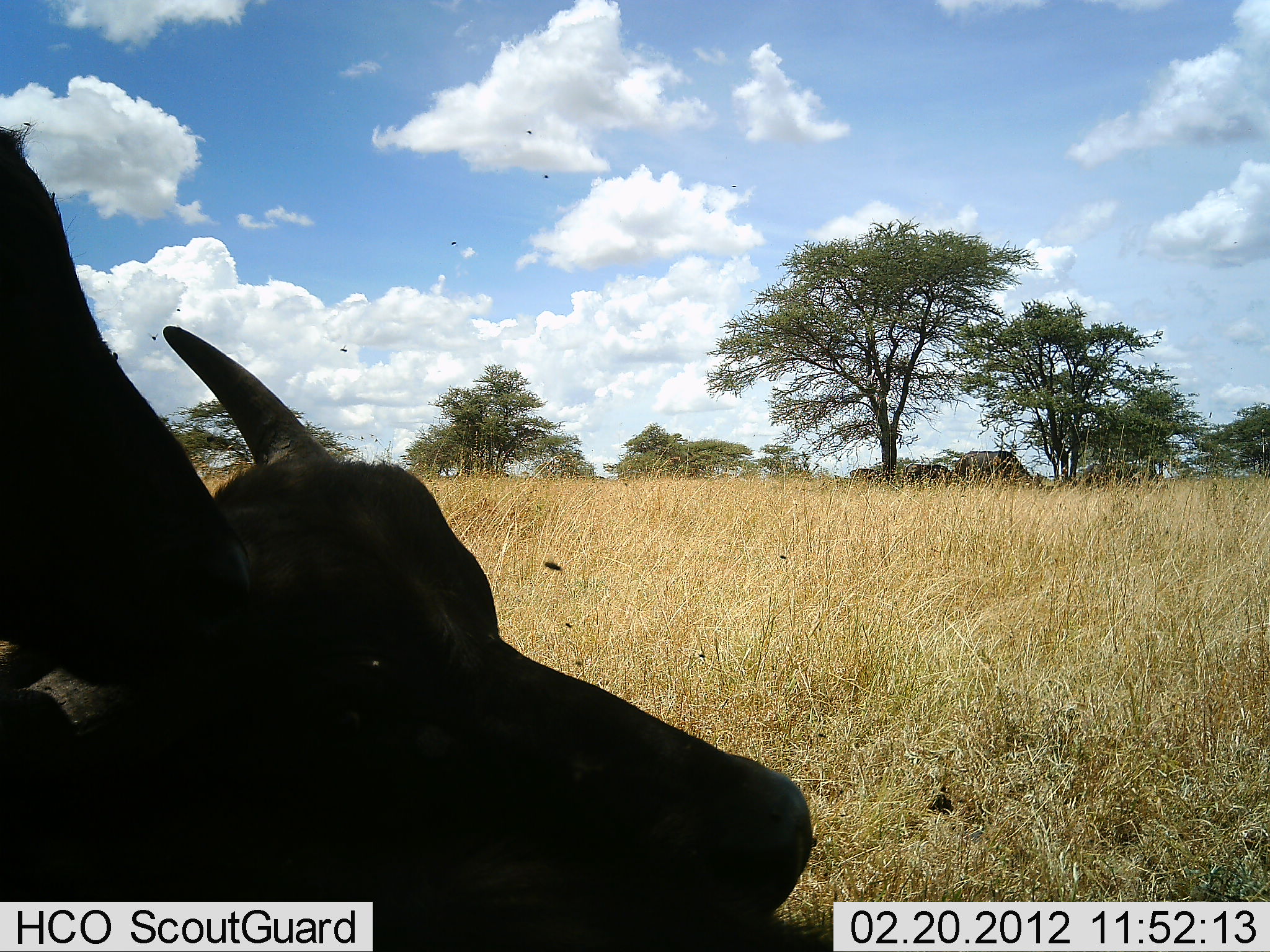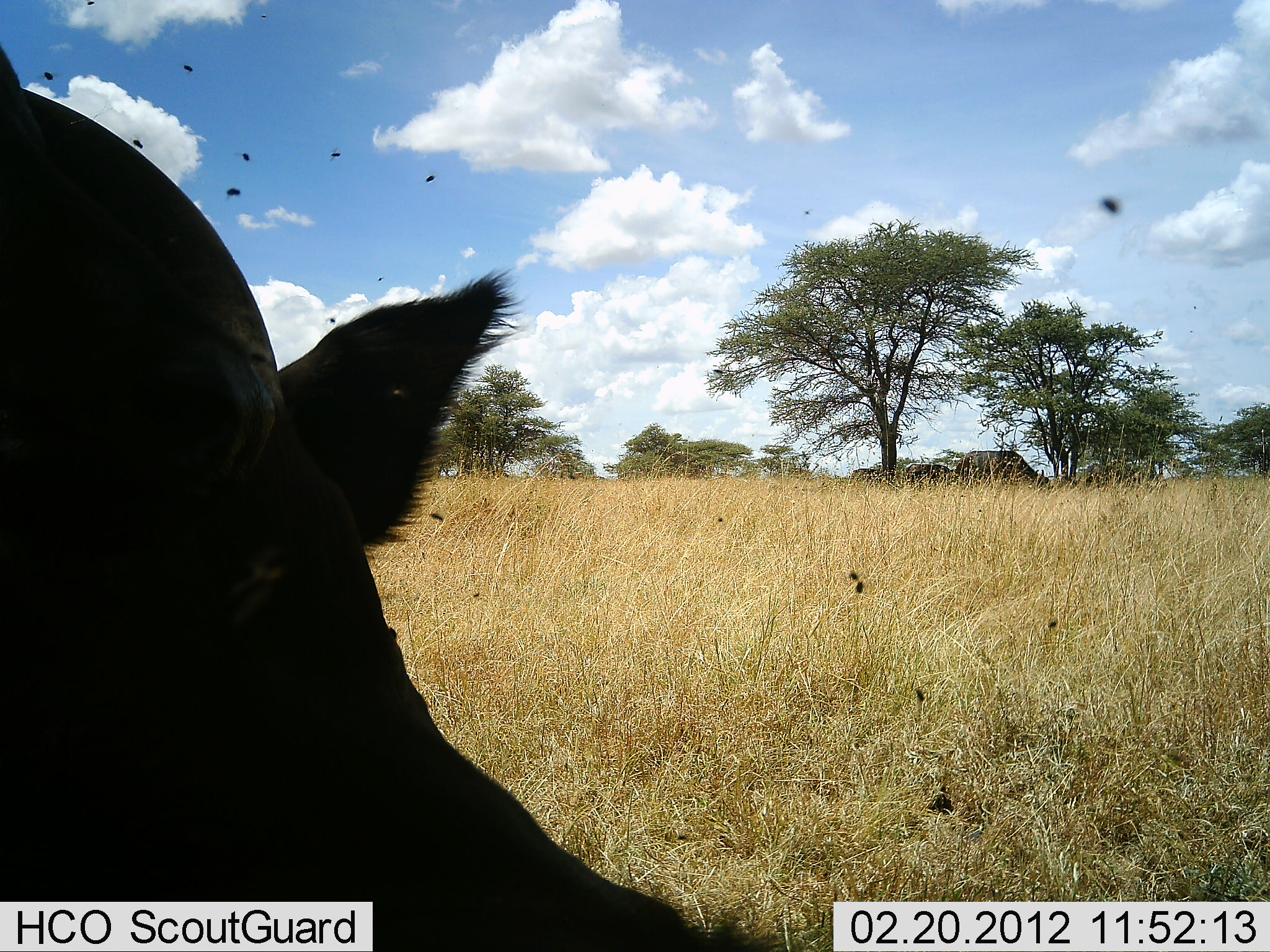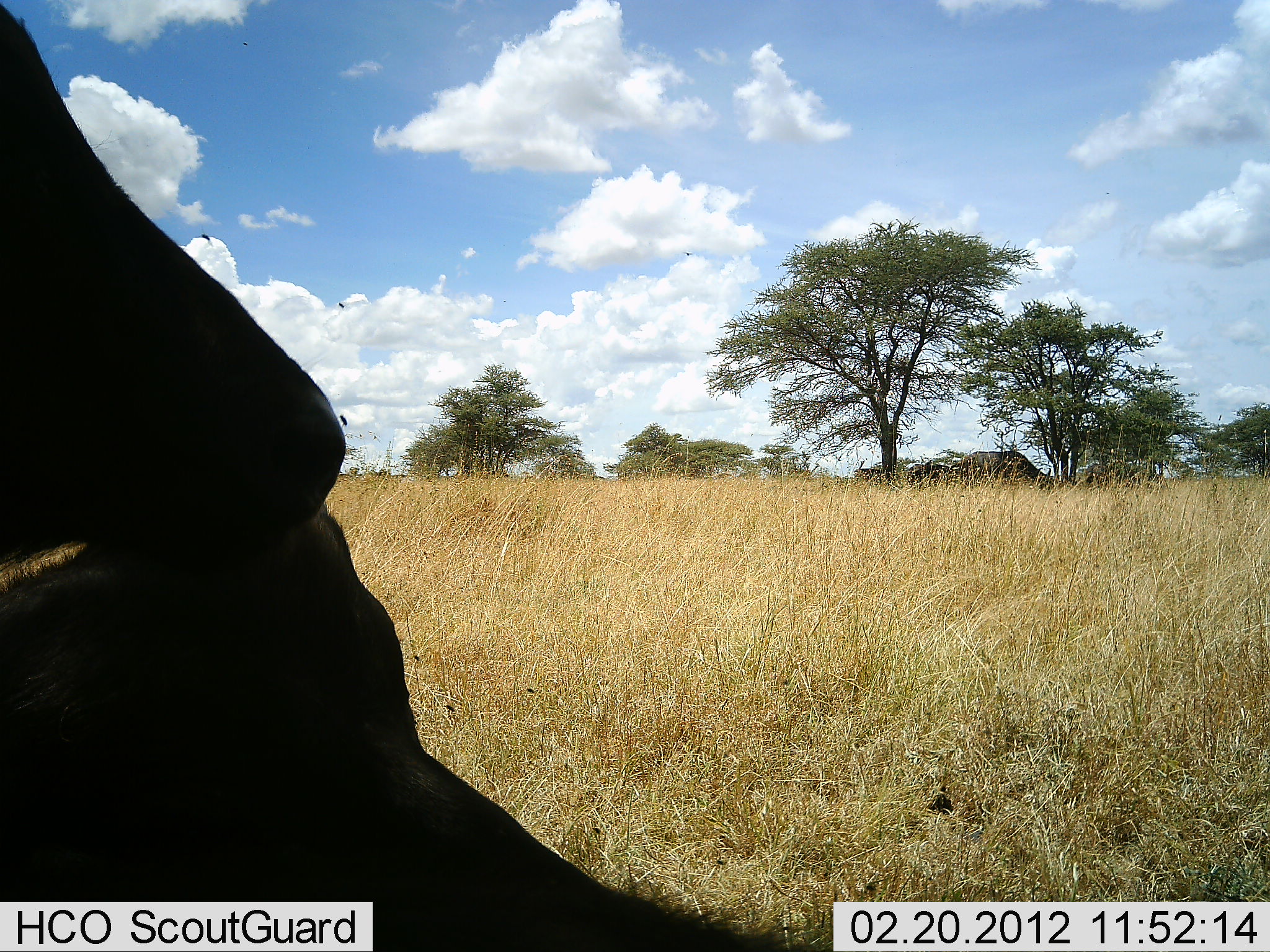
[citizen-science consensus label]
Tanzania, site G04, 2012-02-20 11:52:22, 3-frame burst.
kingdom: Animalia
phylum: Chordata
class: Mammalia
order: Artiodactyla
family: Bovidae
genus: Syncerus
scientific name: Syncerus caffer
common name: cape buffalo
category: buffalo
Buffalo (cape buffalo) (Syncerus caffer), count 2. Behavior (volunteer vote fractions): standing 39%, resting 78%, moving 6%, interacting 17%. Young present (vote fraction): 11%. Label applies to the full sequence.